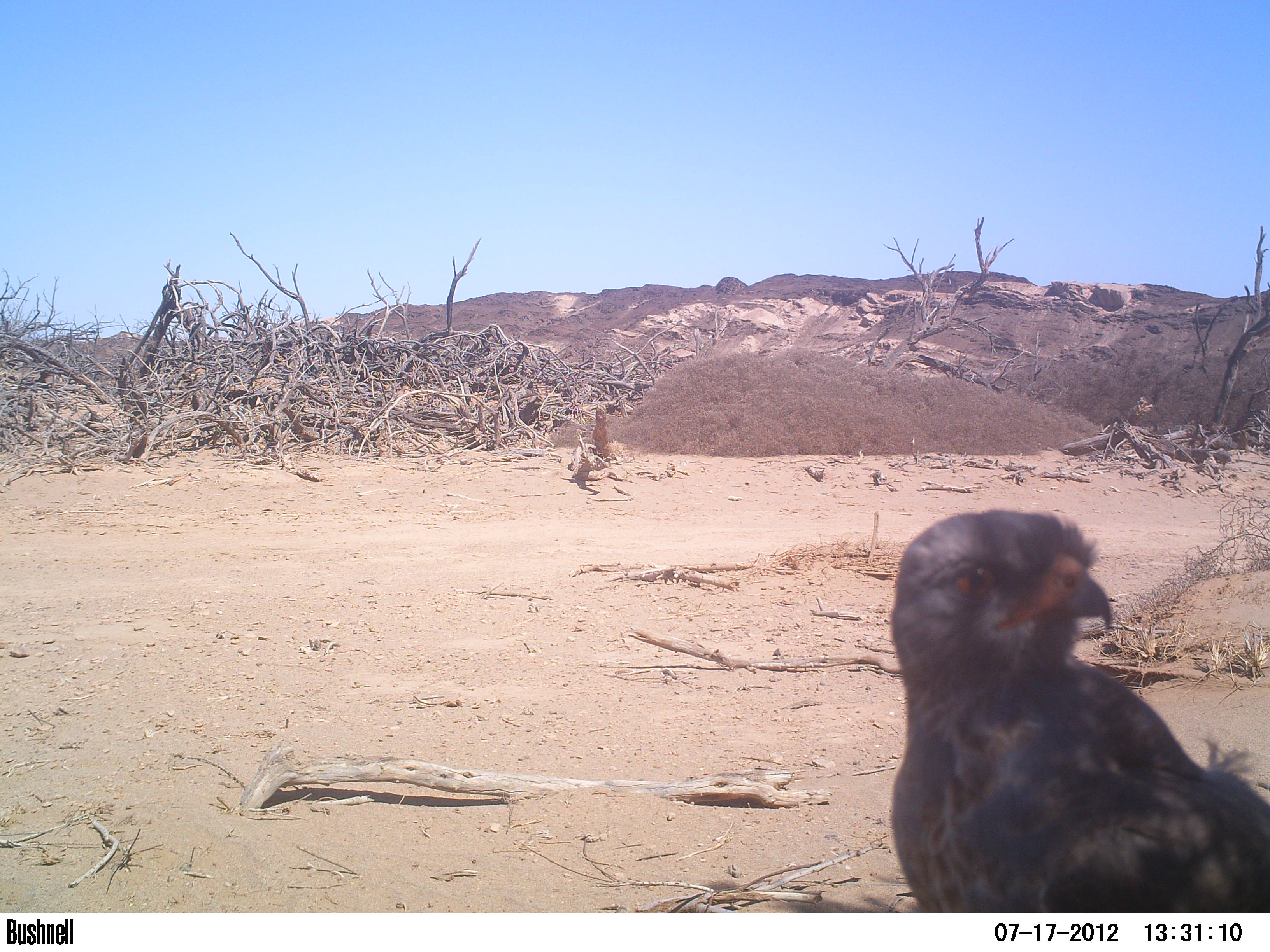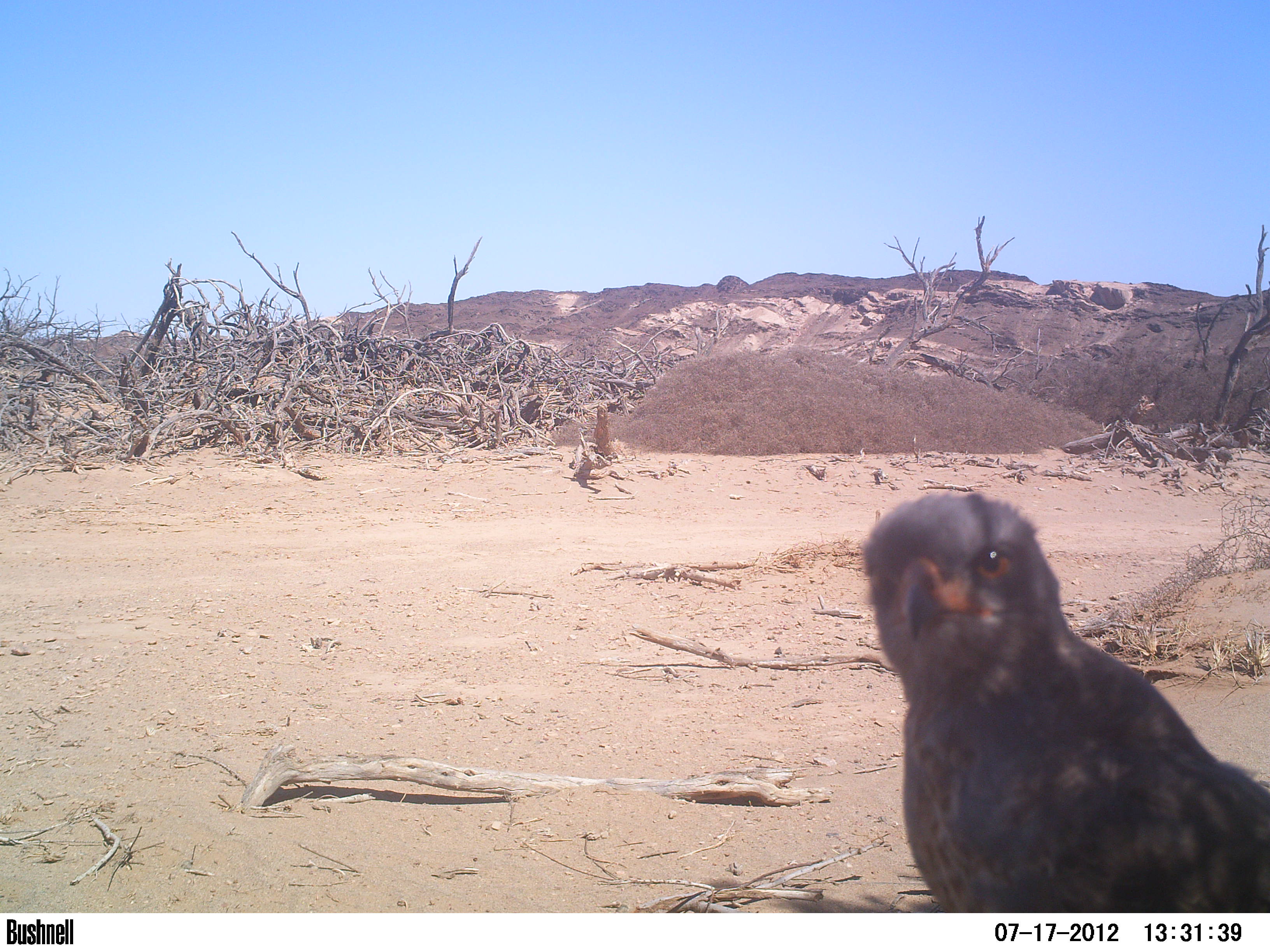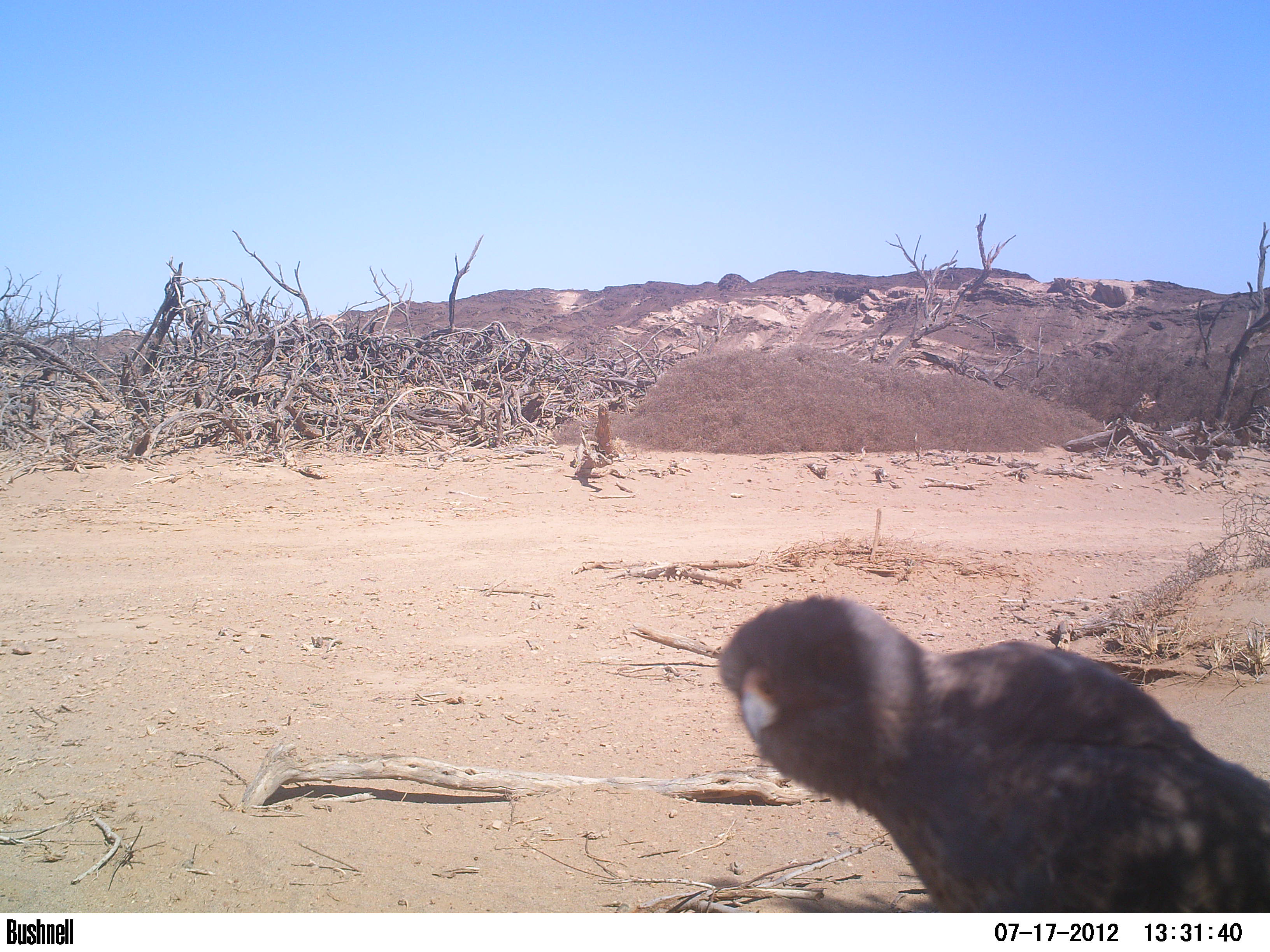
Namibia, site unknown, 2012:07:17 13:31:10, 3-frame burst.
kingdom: Animalia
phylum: Chordata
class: Aves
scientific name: Aves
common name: raptor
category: cn-raptors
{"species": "cn-raptors (raptor) (Aves)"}